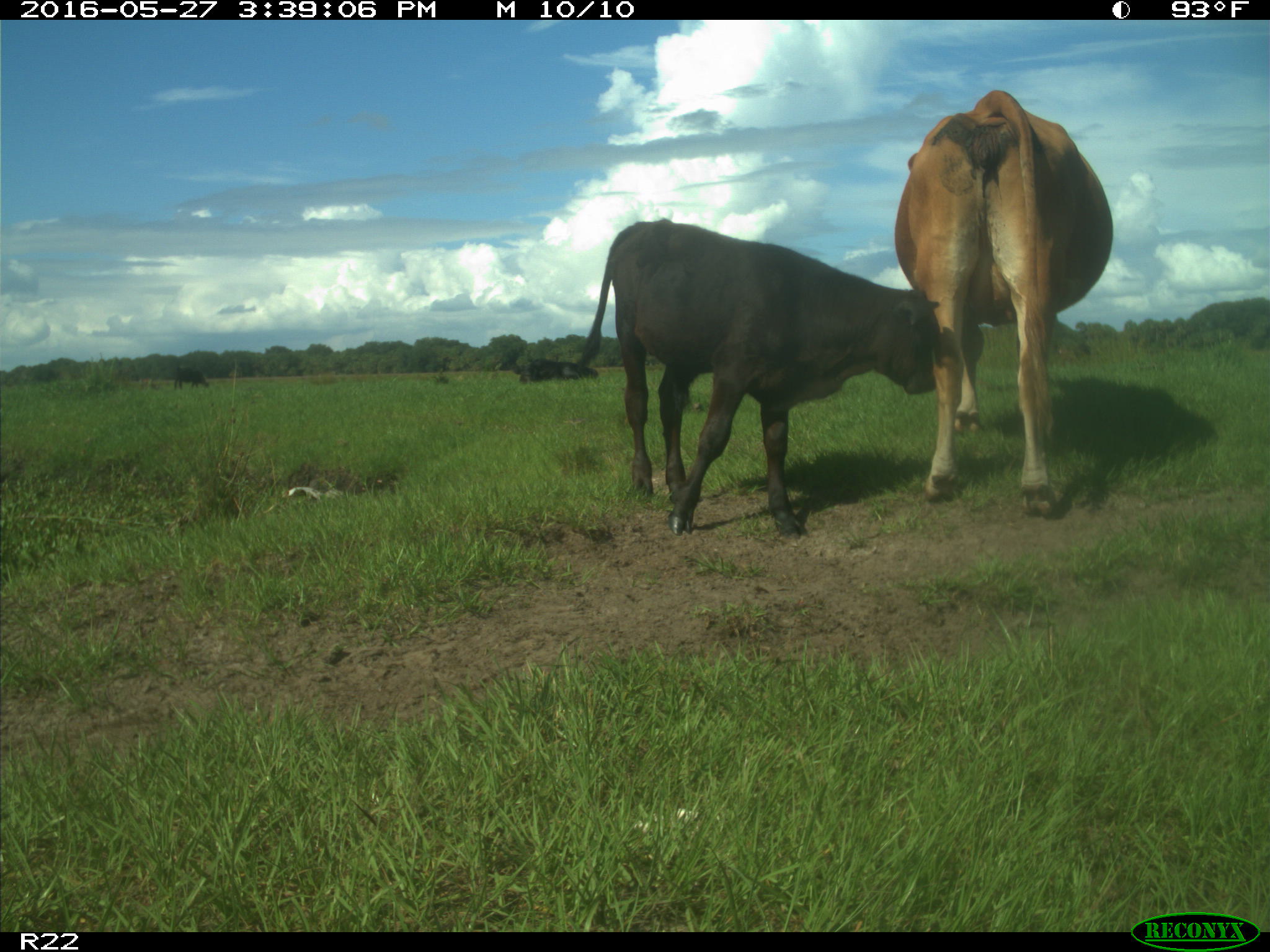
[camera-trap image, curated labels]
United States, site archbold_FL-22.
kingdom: Animalia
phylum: Chordata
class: Mammalia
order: Artiodactyla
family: Bovidae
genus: Bos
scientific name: Bos taurus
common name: domestic cow